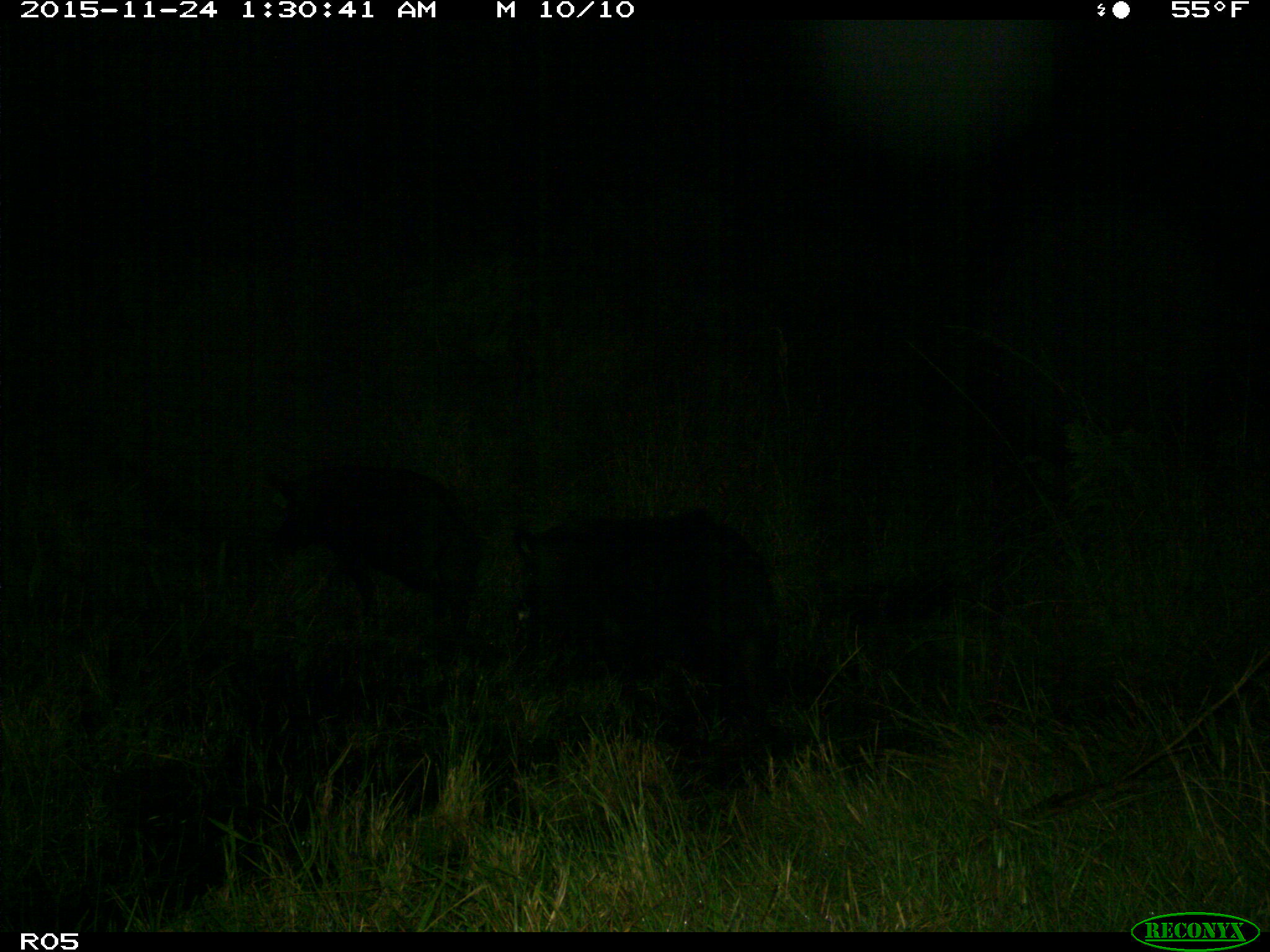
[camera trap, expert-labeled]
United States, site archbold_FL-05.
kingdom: Animalia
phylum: Chordata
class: Mammalia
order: Artiodactyla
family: Suidae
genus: Sus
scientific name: Sus scrofa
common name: wild boar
Sus scrofa (wild boar).